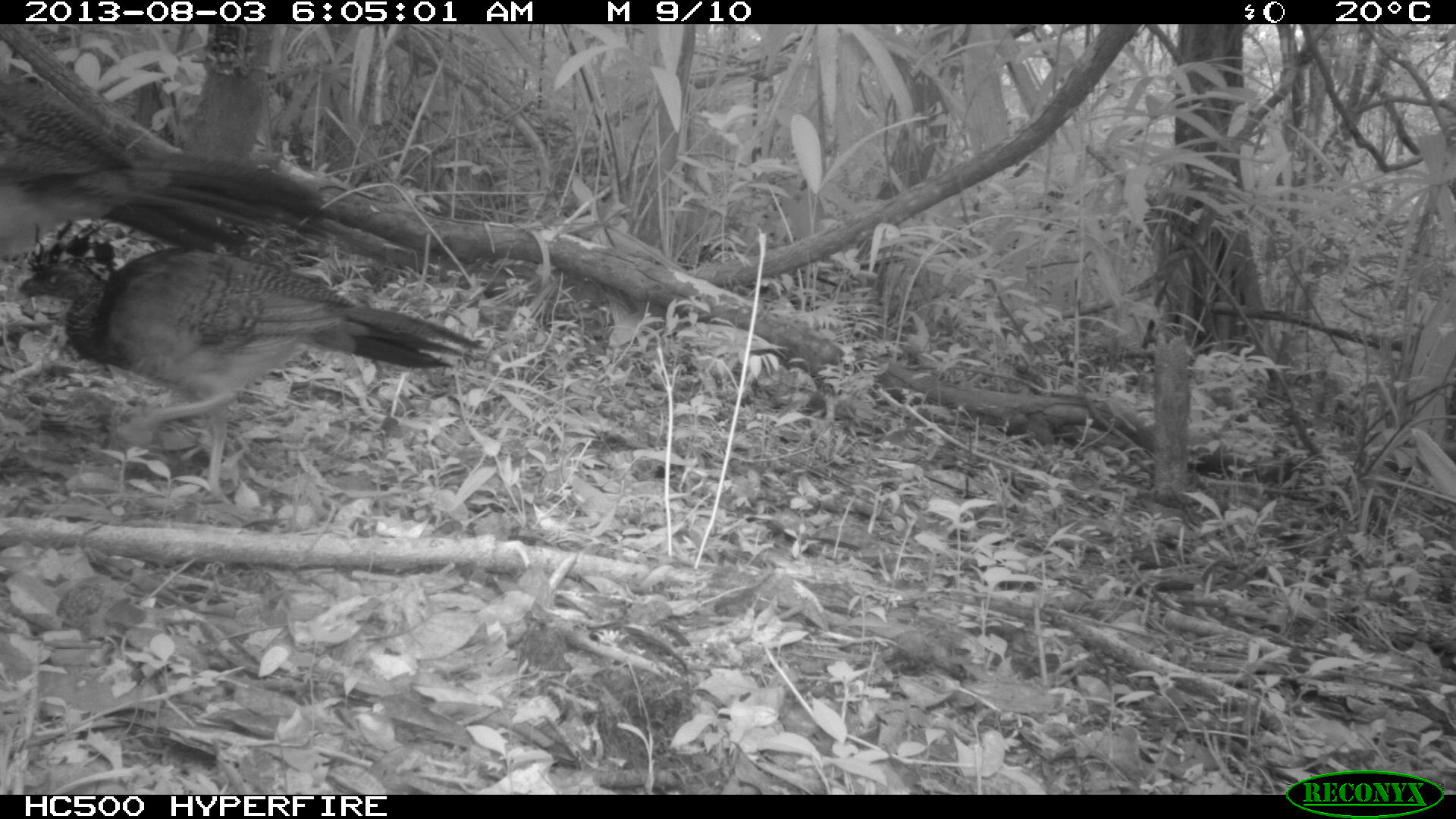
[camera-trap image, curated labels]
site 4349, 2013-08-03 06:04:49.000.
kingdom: Animalia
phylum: Chordata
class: Aves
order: Galliformes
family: Cracidae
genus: Crax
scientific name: Crax rubra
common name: great curassow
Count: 2.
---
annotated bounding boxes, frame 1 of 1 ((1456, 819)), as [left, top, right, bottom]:
crax rubra: [0, 220, 495, 505]; [0, 68, 354, 266]